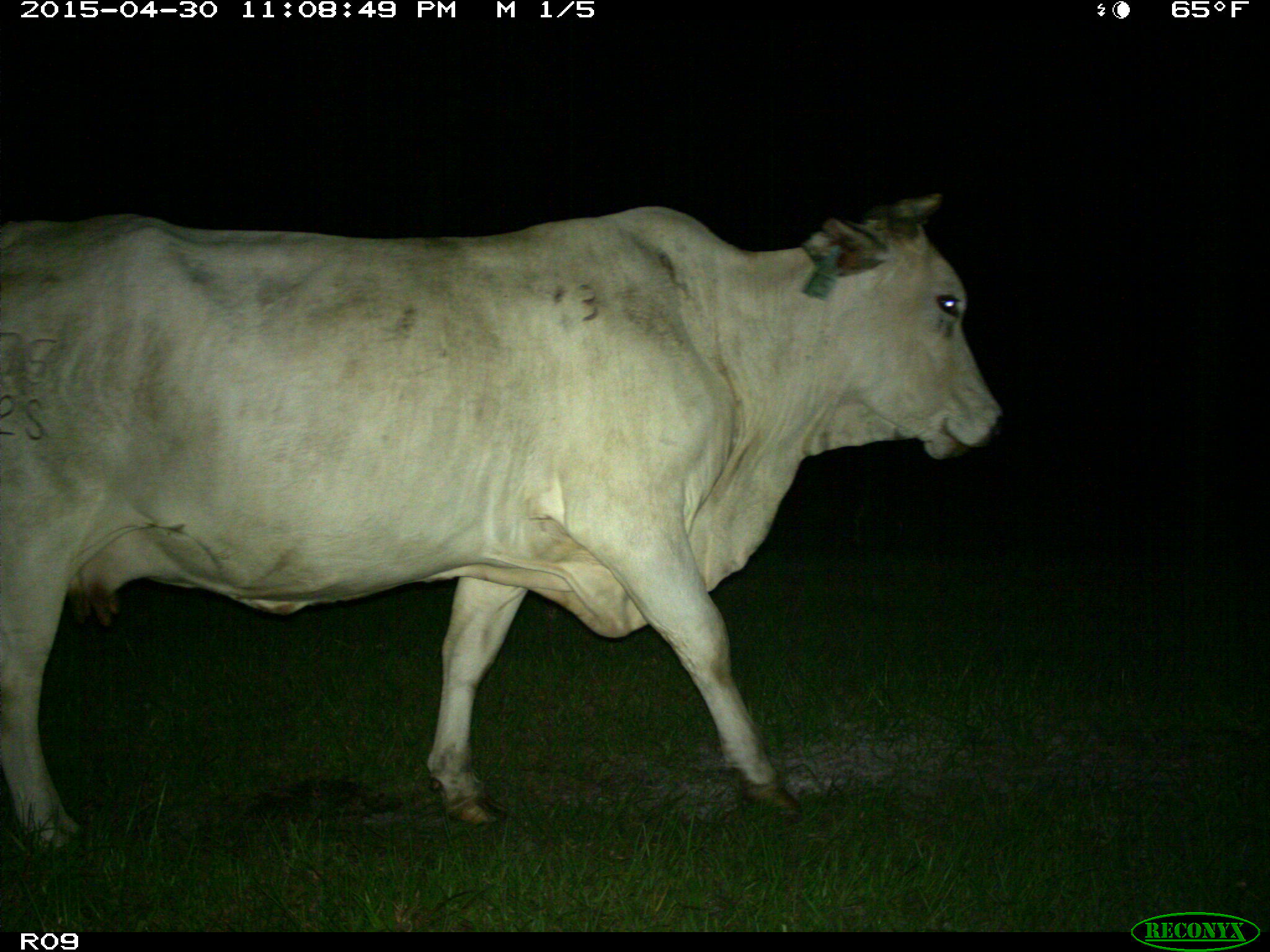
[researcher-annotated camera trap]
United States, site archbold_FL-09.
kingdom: Animalia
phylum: Chordata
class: Mammalia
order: Artiodactyla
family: Bovidae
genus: Bos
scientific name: Bos taurus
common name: domestic cow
Bos taurus (domestic cow).